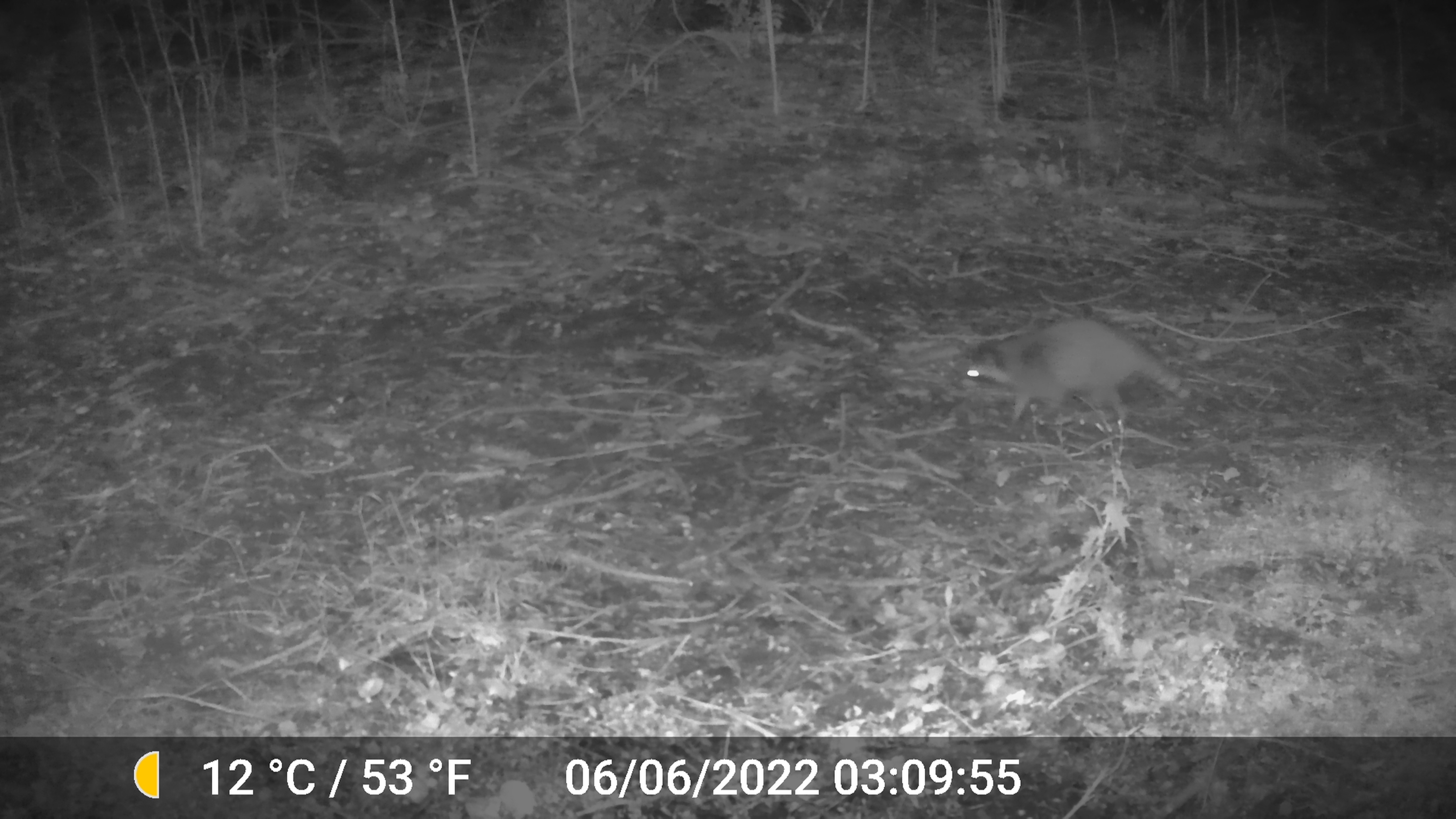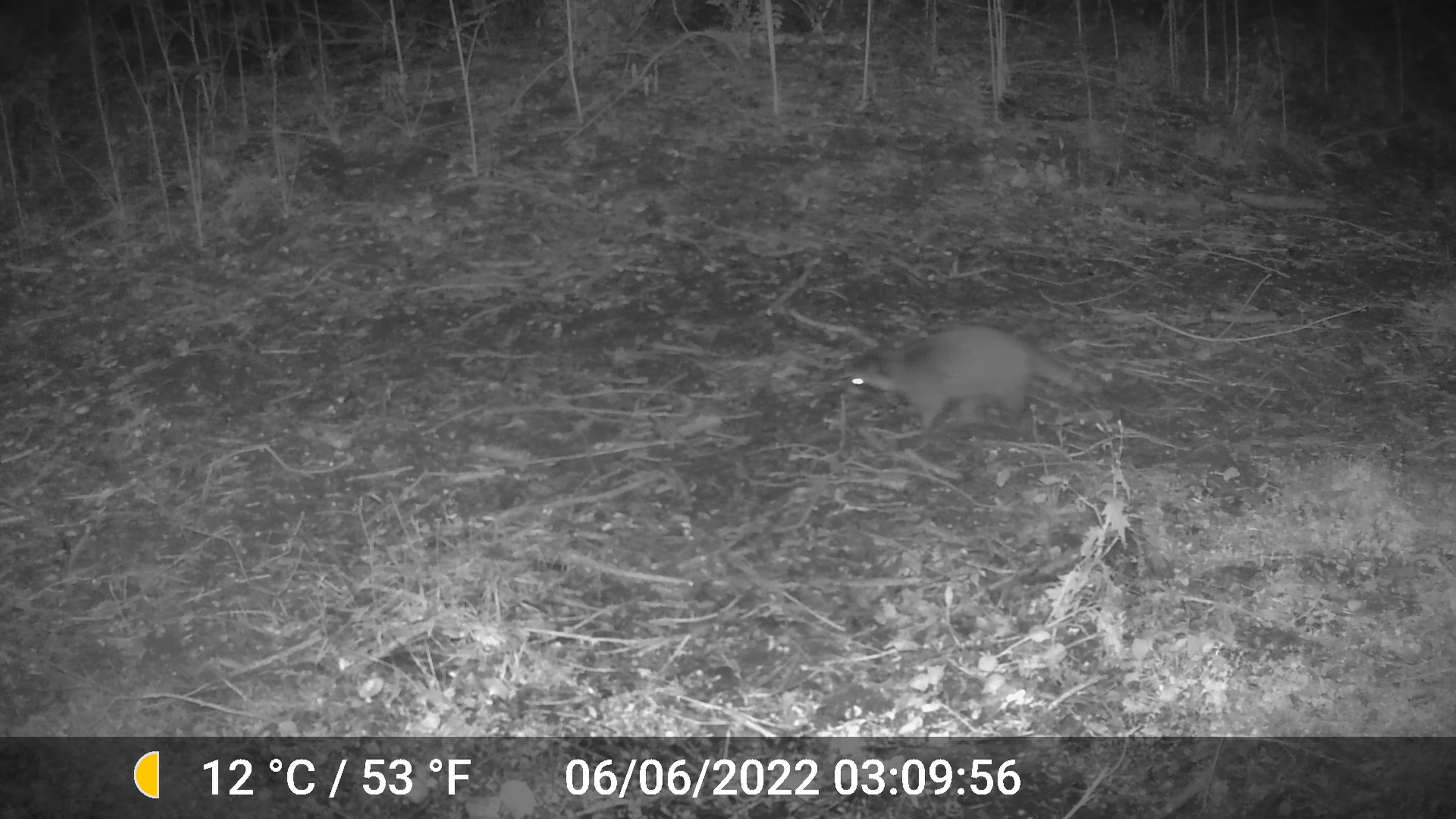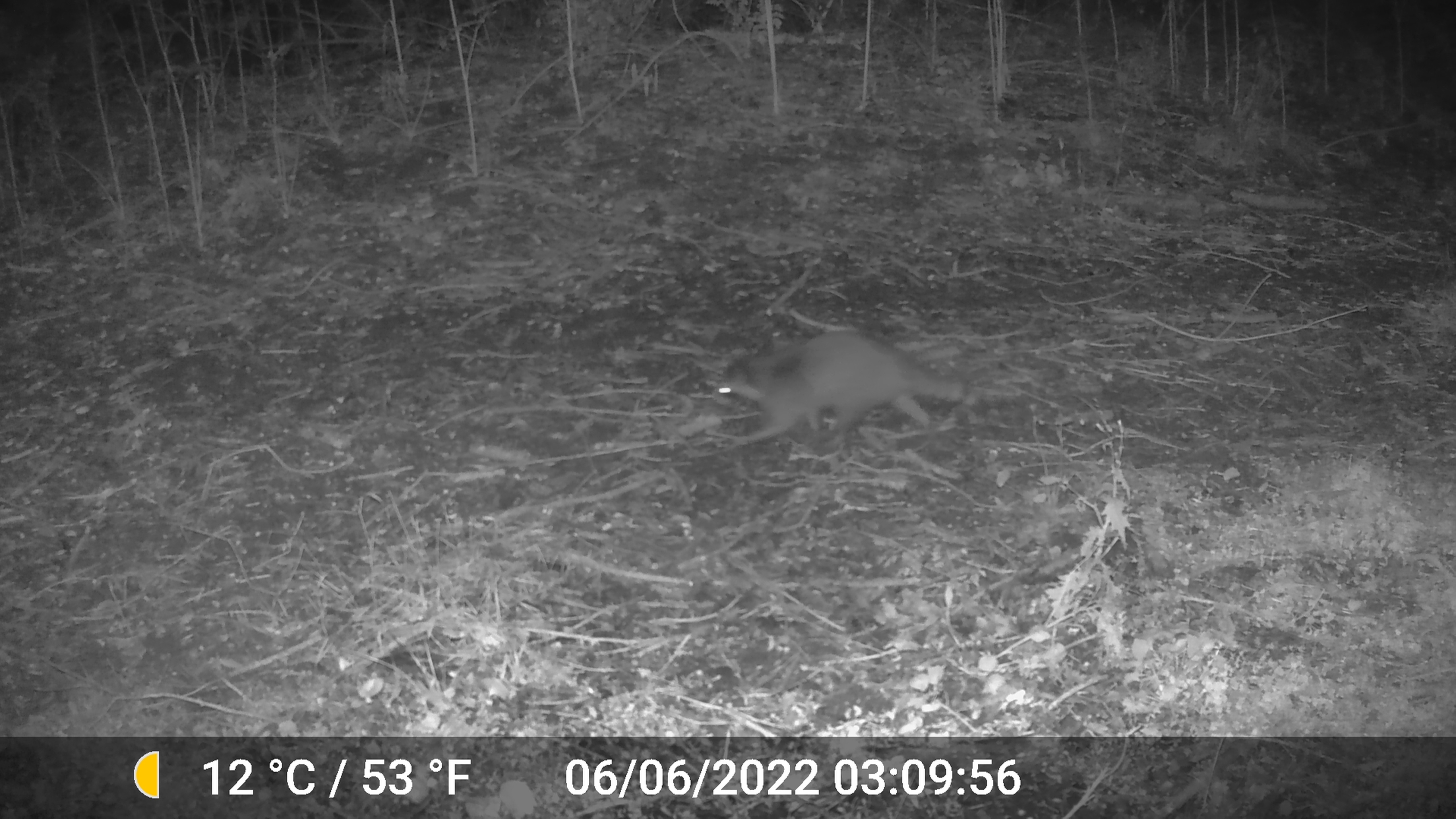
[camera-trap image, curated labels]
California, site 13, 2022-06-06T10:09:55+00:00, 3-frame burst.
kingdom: Animalia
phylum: Chordata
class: Mammalia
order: Carnivora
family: Procyonidae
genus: Procyon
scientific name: Procyon lotor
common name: raccoon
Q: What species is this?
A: Raccoon (Procyon lotor).